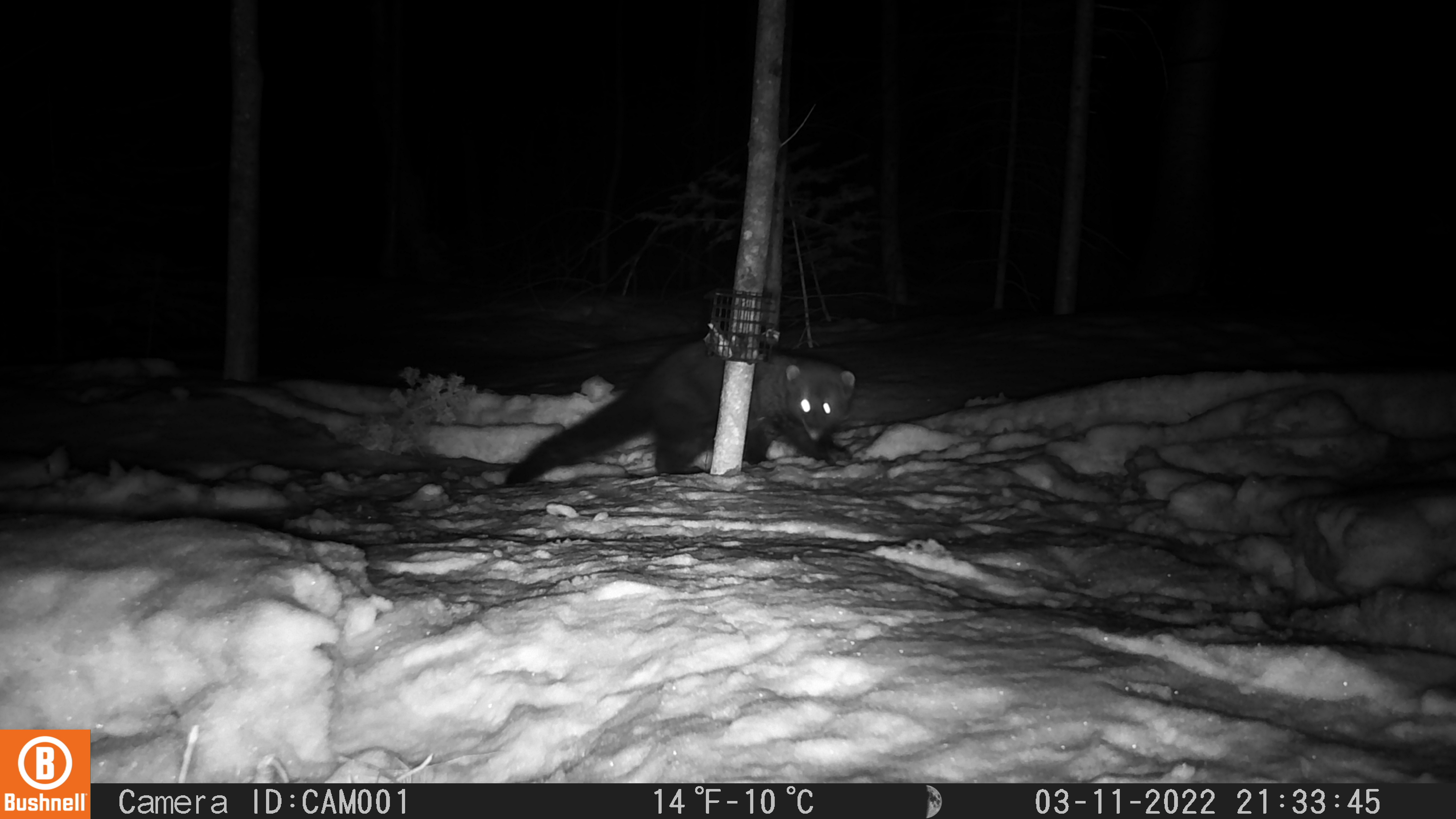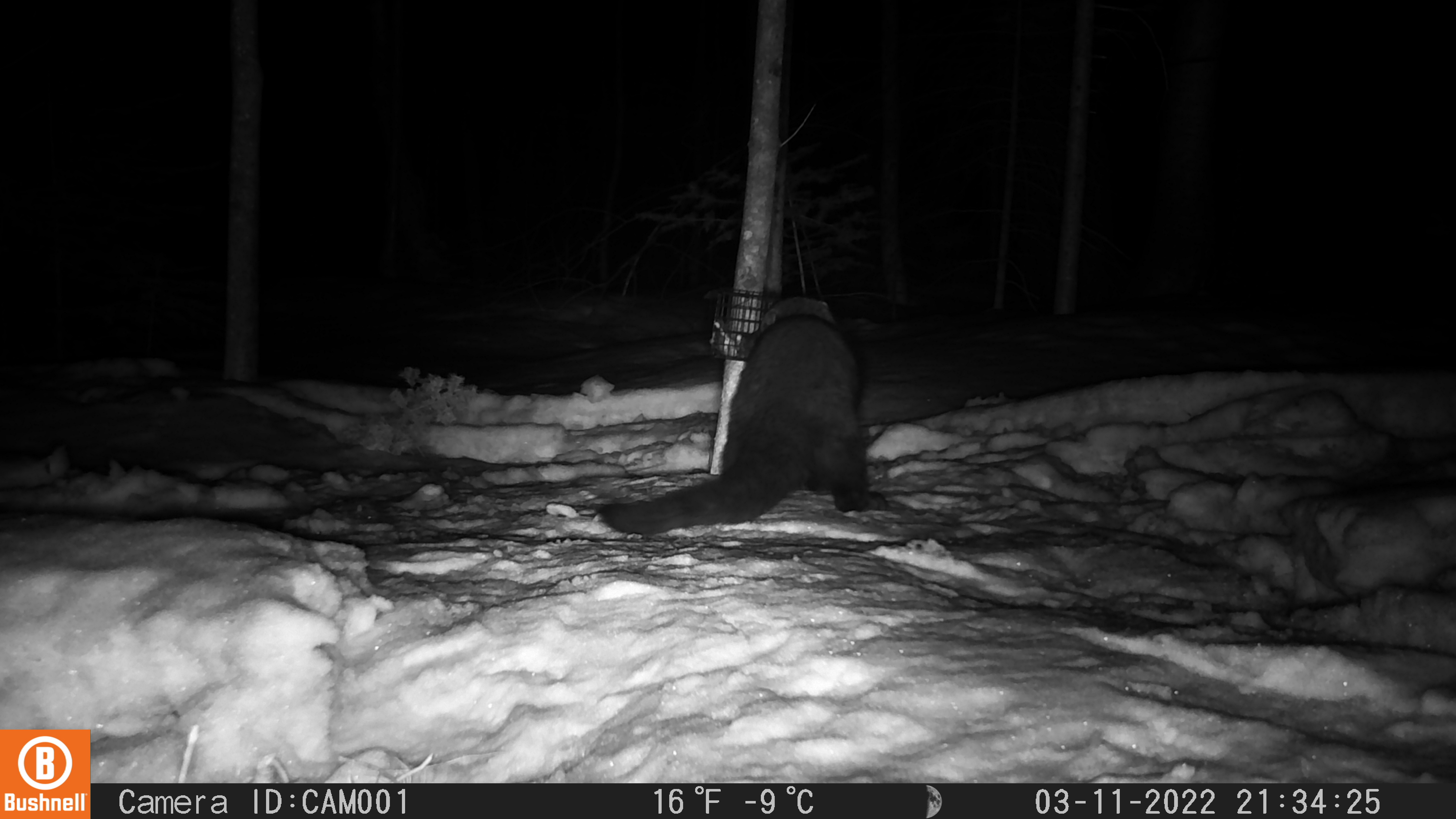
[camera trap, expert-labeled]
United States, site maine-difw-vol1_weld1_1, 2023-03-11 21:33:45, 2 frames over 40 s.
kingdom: Animalia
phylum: Chordata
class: Mammalia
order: Carnivora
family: Mustelidae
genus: Pekania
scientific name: Pekania pennanti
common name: fisher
Fisher (Pekania pennanti).